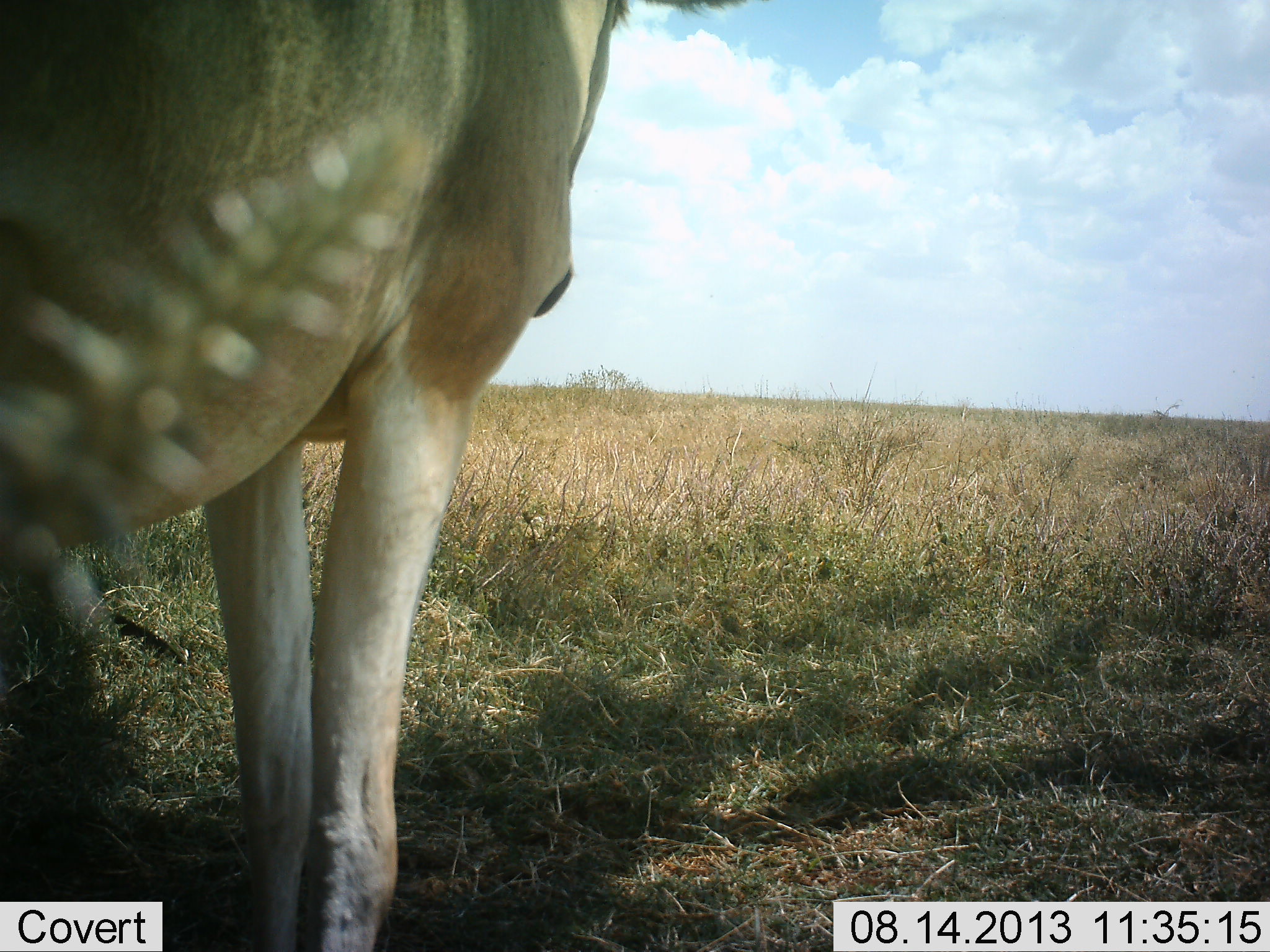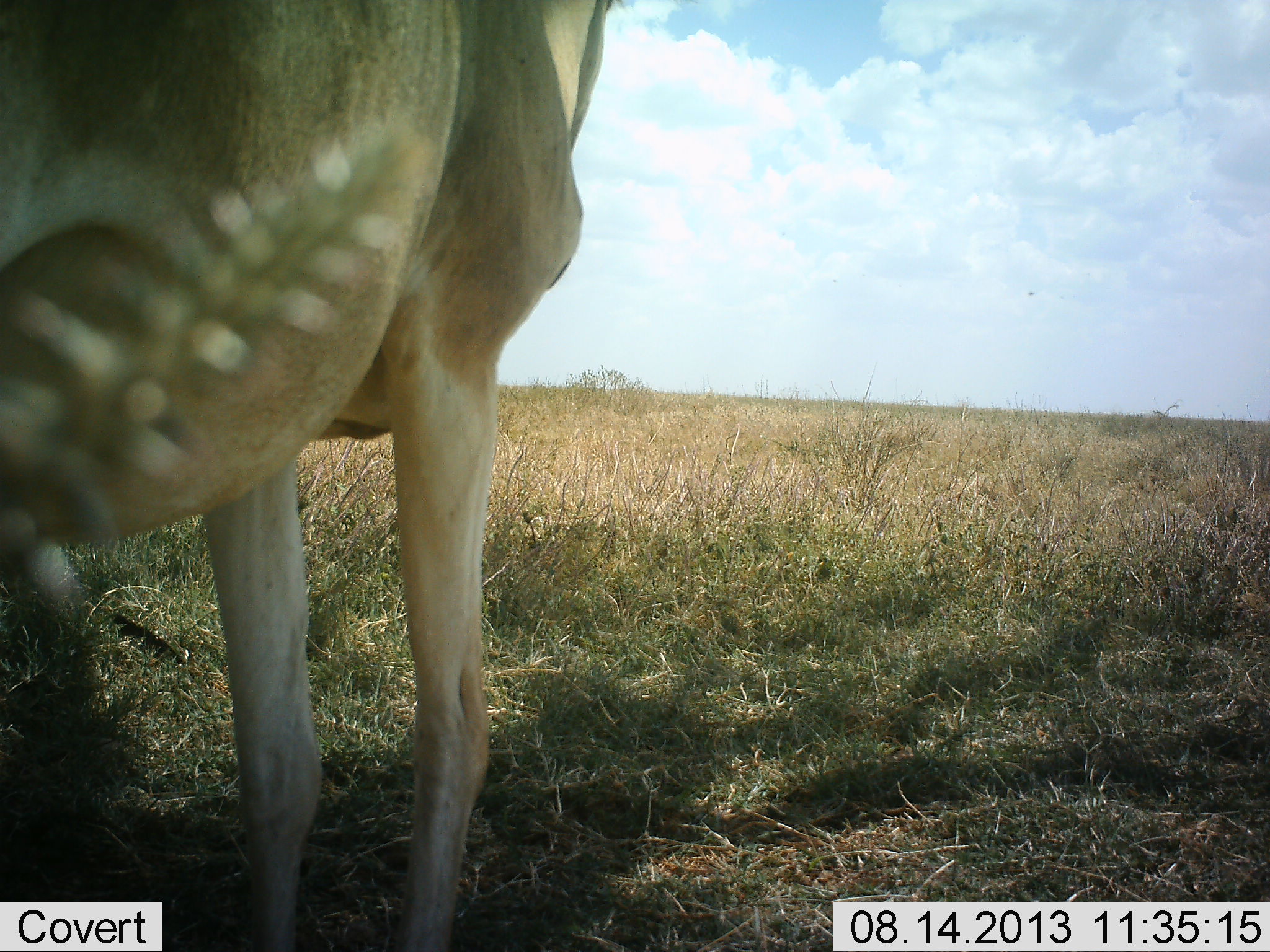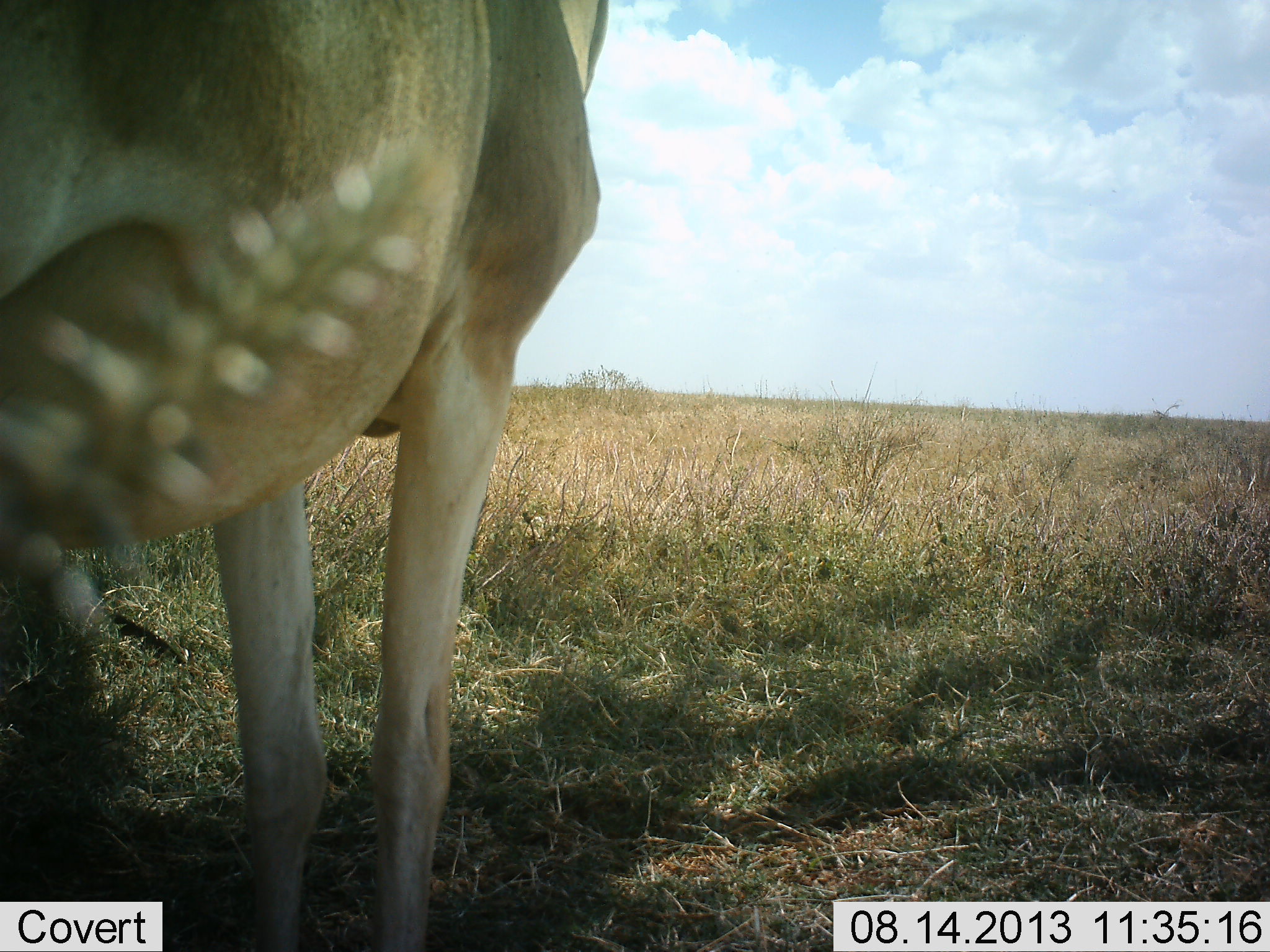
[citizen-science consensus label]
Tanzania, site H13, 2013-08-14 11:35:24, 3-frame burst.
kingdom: Animalia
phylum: Chordata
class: Mammalia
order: Artiodactyla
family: Bovidae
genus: Alcelaphus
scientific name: Alcelaphus buselaphus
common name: hartebeest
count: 1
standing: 100%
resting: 0%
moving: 0%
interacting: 0%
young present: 0%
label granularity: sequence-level